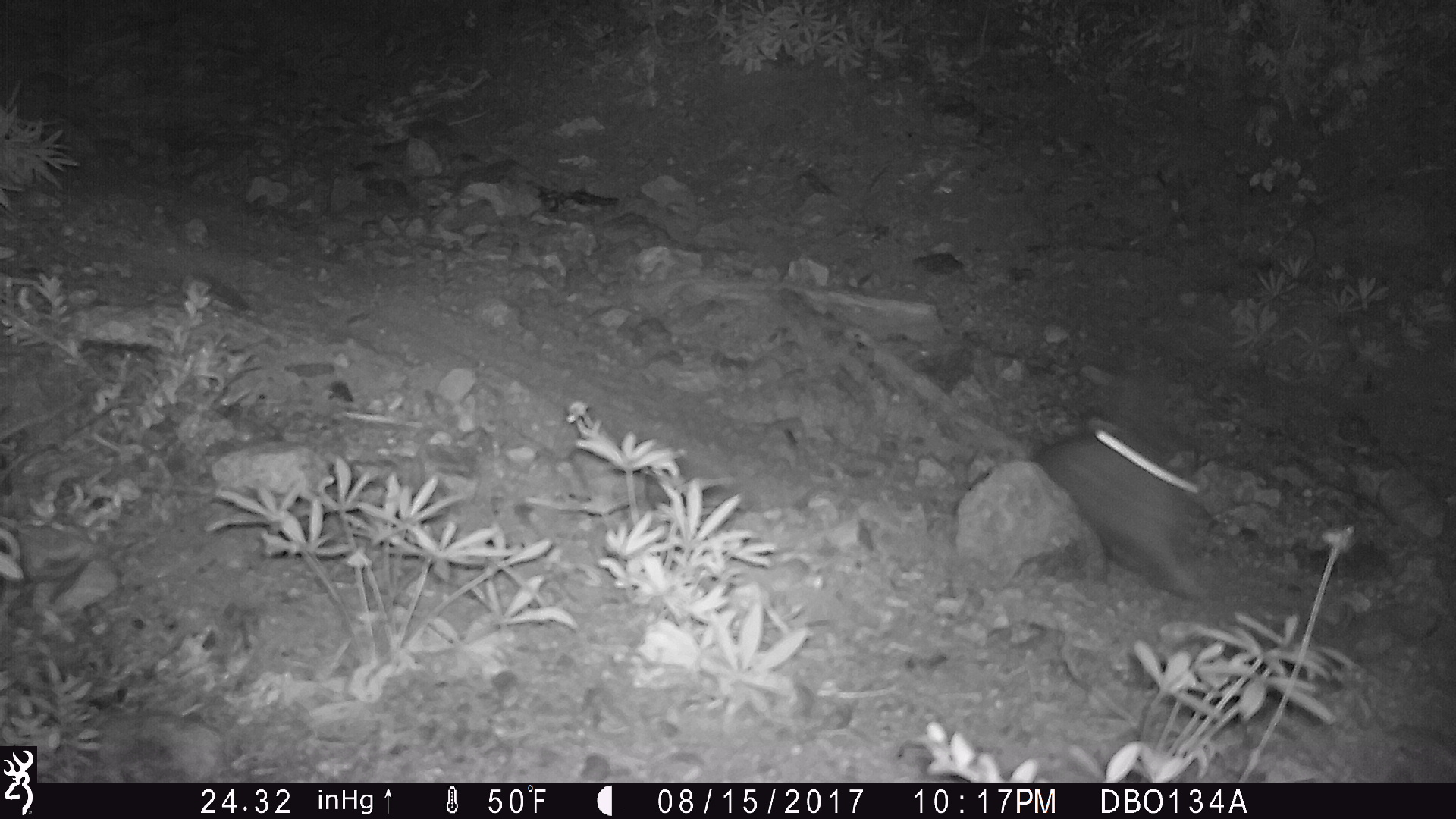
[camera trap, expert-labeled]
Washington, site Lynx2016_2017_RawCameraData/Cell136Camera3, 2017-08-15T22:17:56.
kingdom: Animalia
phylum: Chordata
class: Mammalia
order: Lagomorpha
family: Leporidae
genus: Lepus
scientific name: Lepus americanus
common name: snowshoe hare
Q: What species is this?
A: Lepus americanus (snowshoe hare).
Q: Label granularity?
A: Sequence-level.